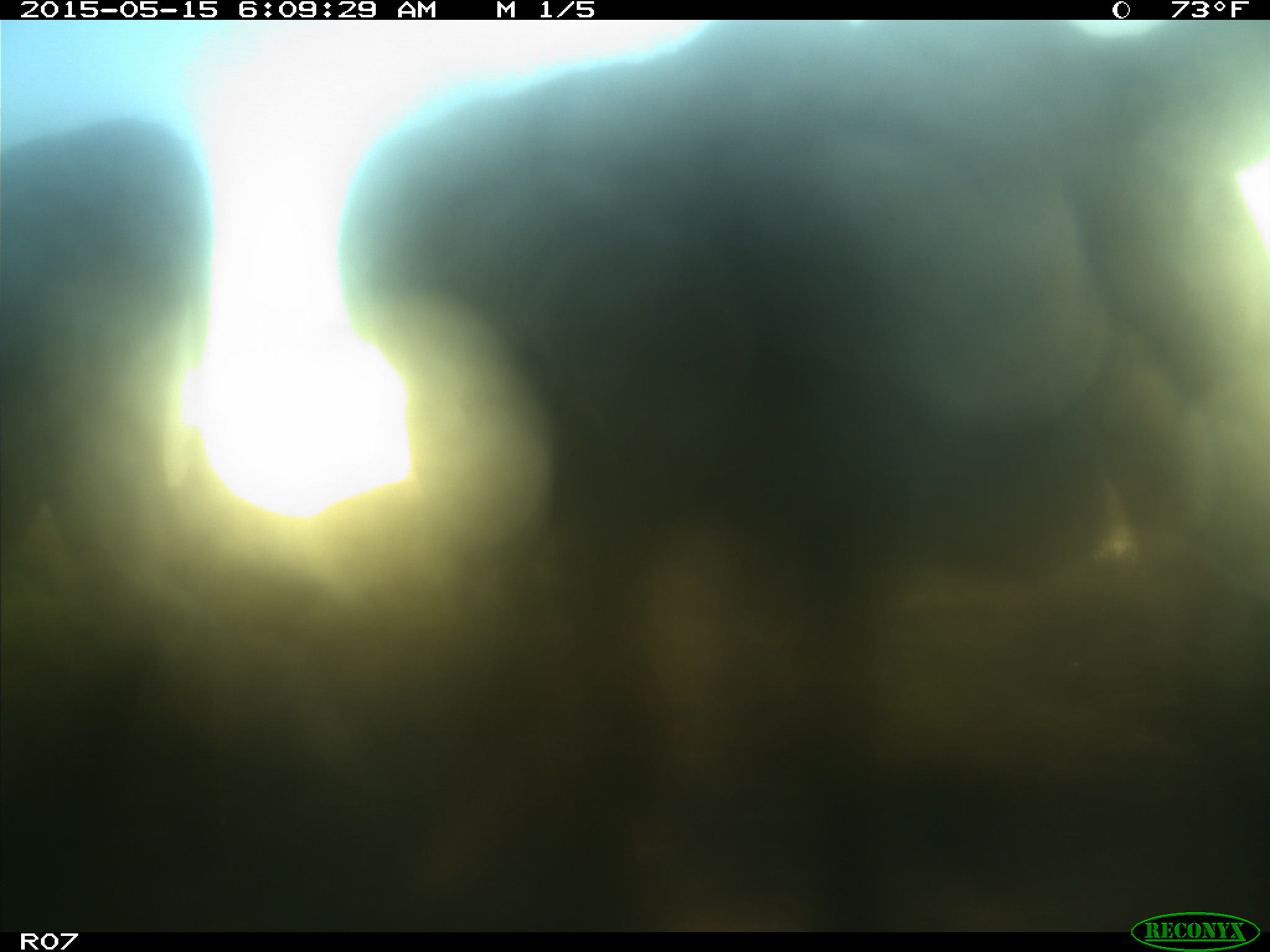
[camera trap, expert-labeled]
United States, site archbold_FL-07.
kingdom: Animalia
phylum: Chordata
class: Mammalia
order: Artiodactyla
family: Bovidae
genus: Bos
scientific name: Bos taurus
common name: domestic cow